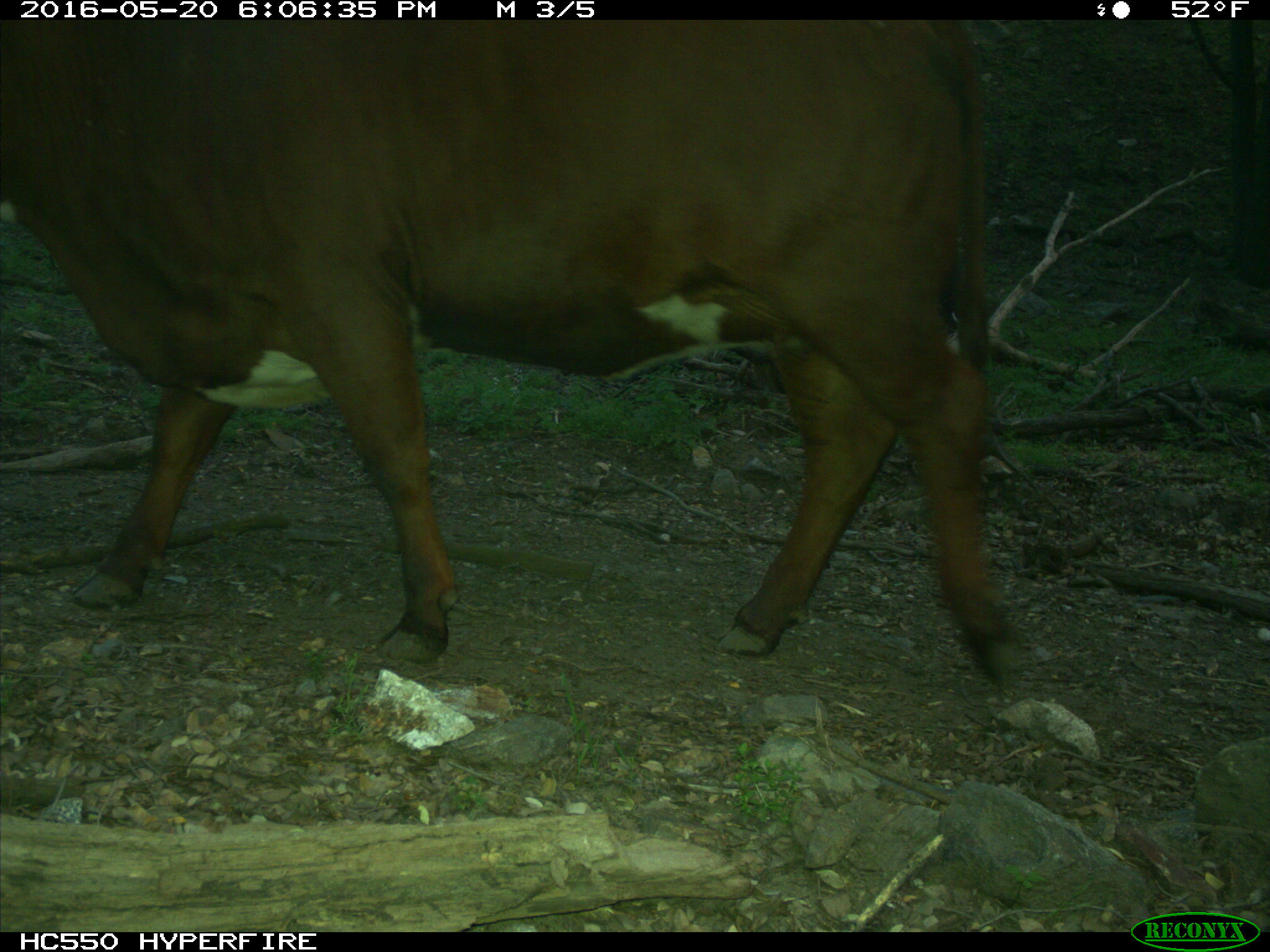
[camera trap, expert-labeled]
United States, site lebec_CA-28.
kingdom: Animalia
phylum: Chordata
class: Mammalia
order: Artiodactyla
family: Bovidae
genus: Bos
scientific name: Bos taurus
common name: domestic cow